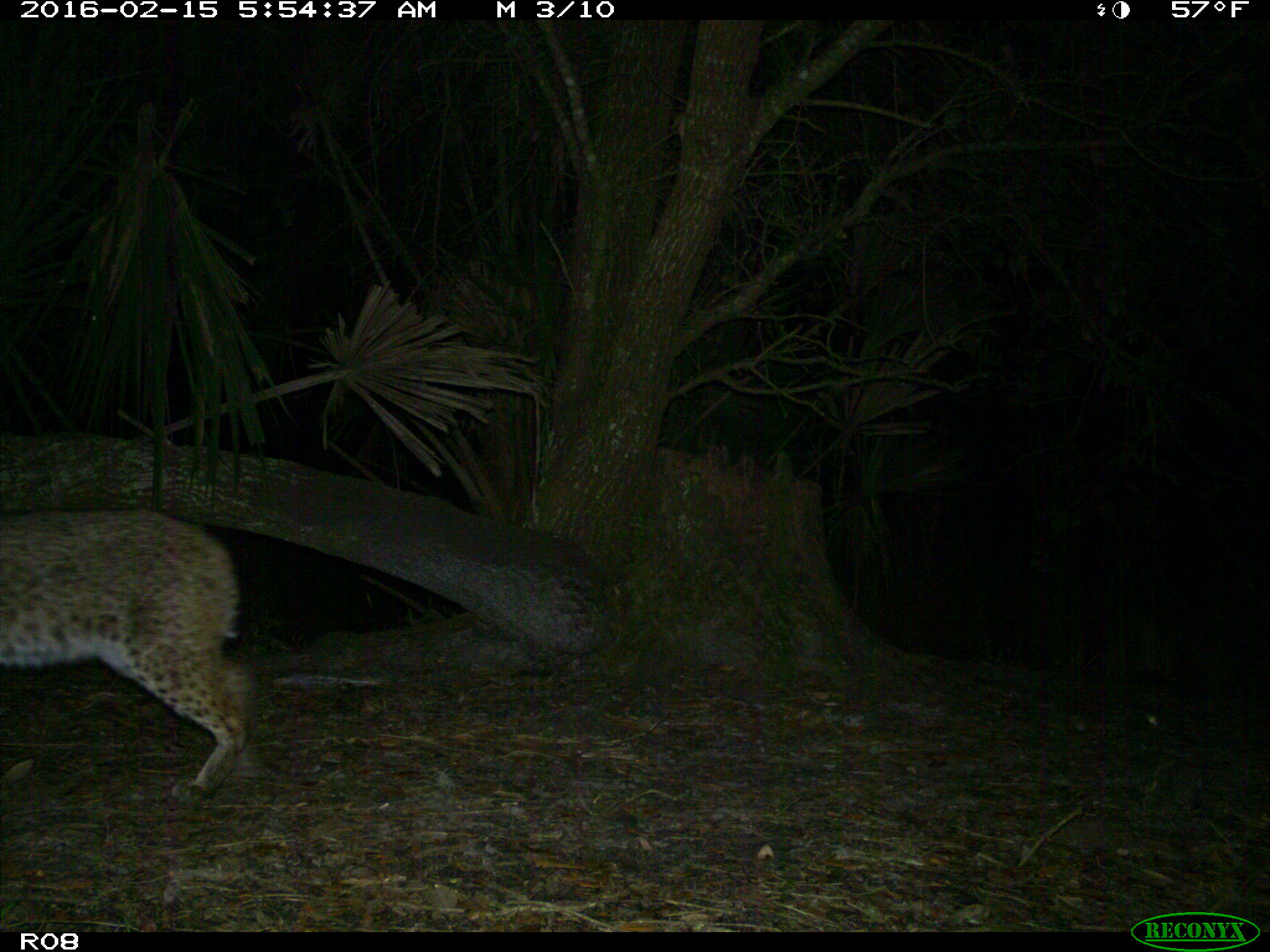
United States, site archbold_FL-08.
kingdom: Animalia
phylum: Chordata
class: Mammalia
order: Carnivora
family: Felidae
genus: Lynx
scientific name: Lynx rufus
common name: bobcat